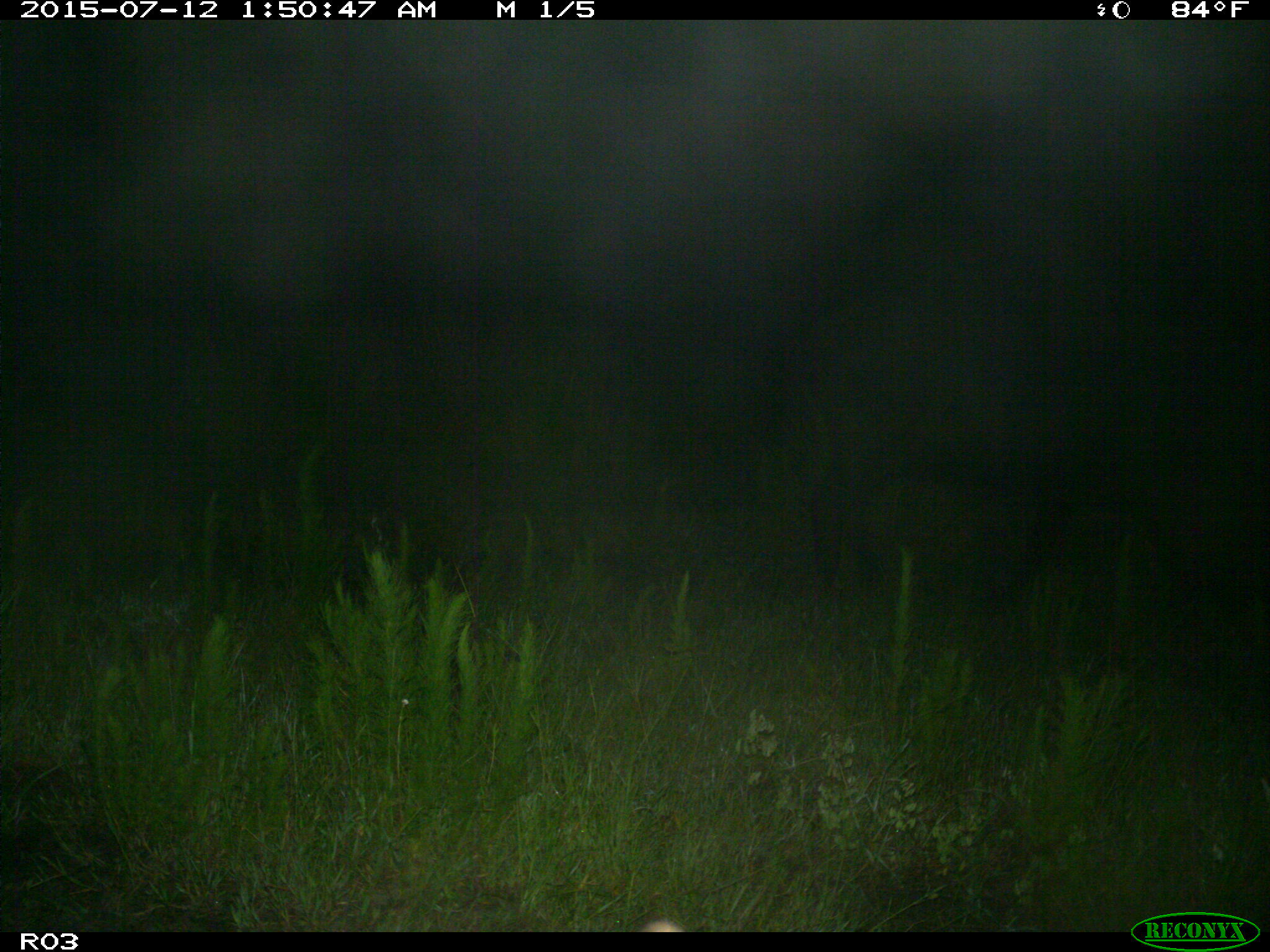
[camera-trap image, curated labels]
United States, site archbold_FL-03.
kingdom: Animalia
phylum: Chordata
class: Mammalia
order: Artiodactyla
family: Bovidae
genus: Bos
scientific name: Bos taurus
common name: domestic cow